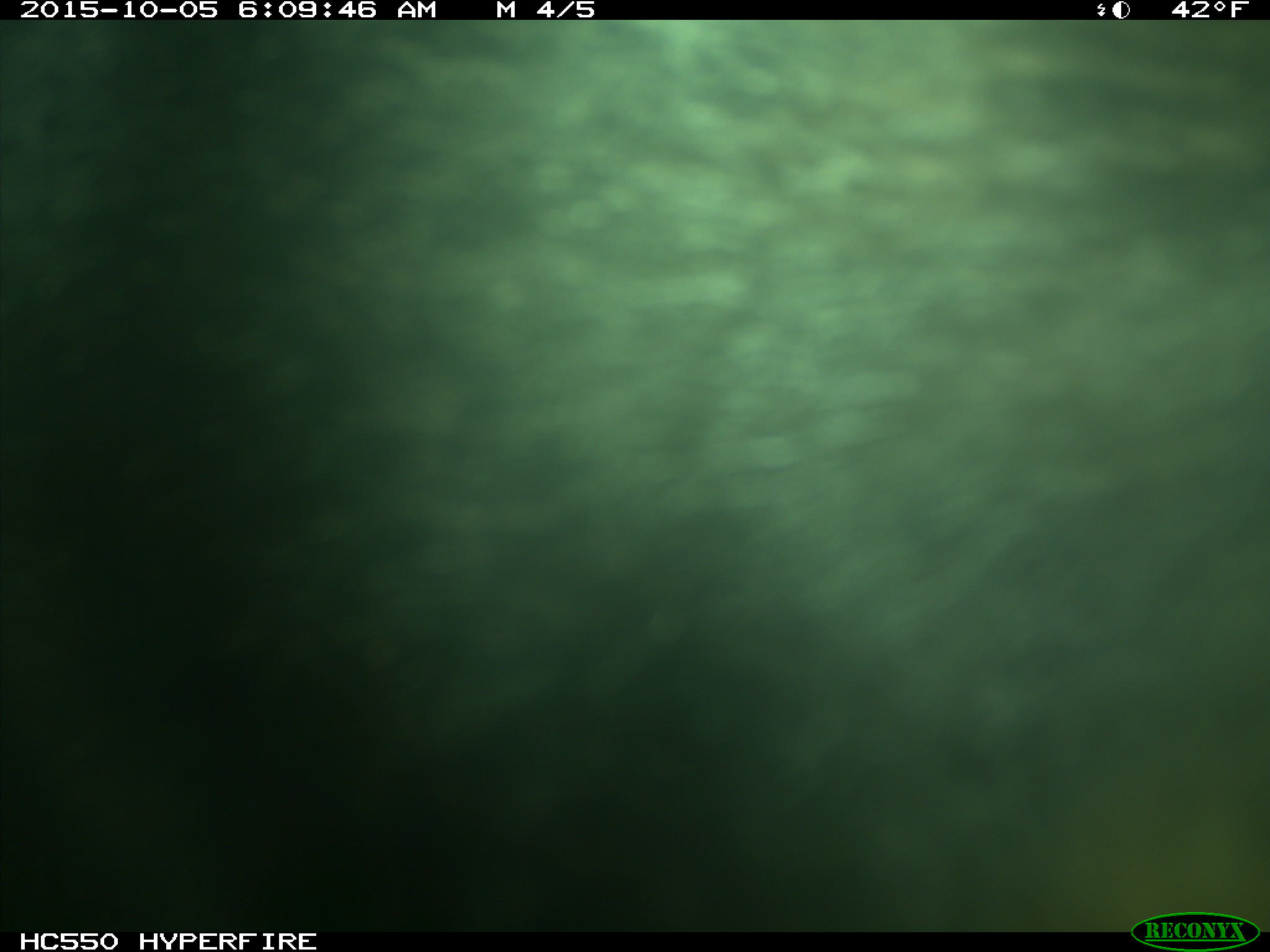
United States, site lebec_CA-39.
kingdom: Animalia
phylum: Chordata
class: Mammalia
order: Carnivora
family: Ursidae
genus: Ursus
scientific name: Ursus americanus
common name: american black bear